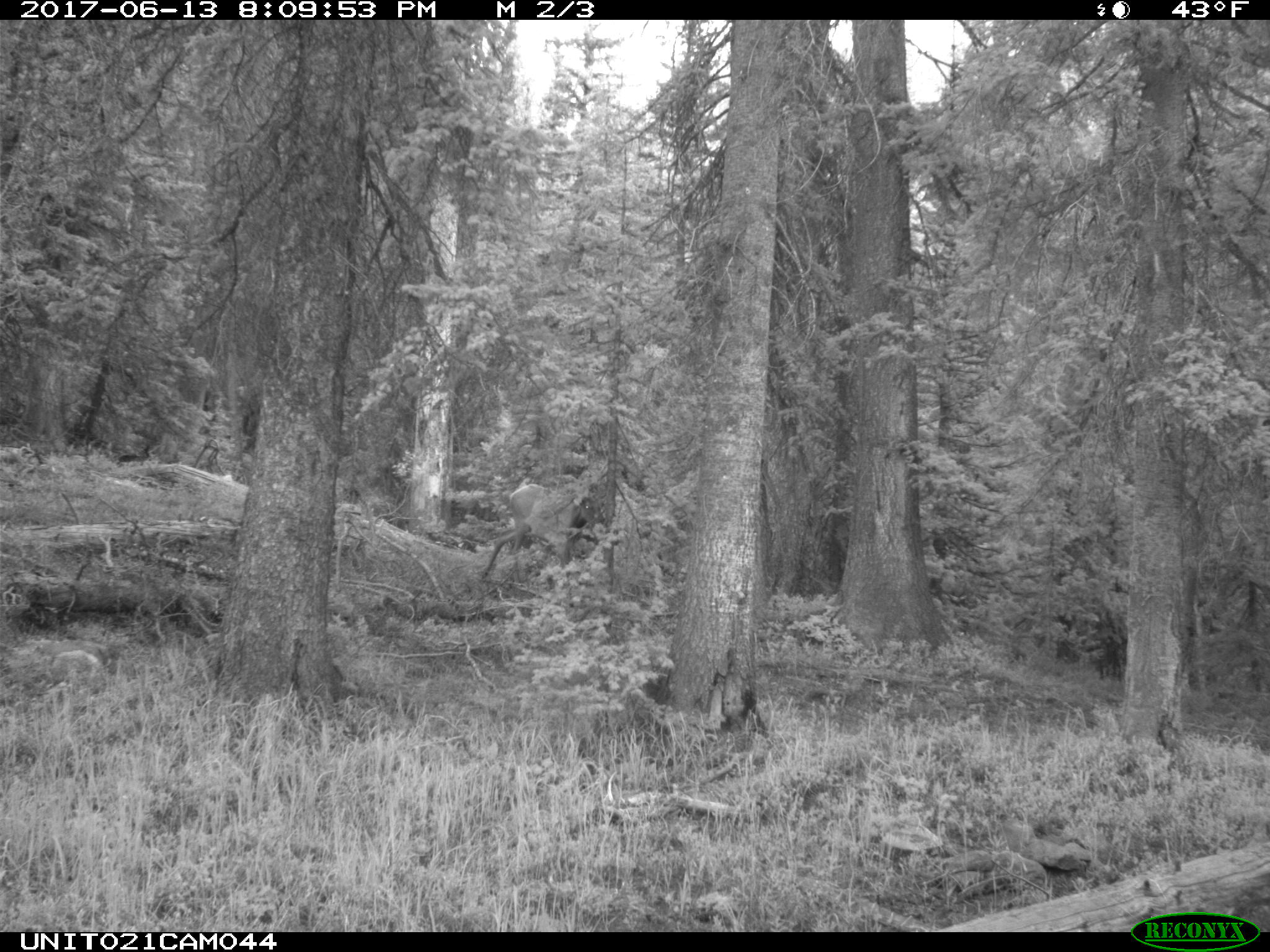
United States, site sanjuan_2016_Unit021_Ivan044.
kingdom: Animalia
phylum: Chordata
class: Mammalia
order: Artiodactyla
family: Cervidae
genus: Cervus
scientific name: Cervus elaphus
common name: red deer